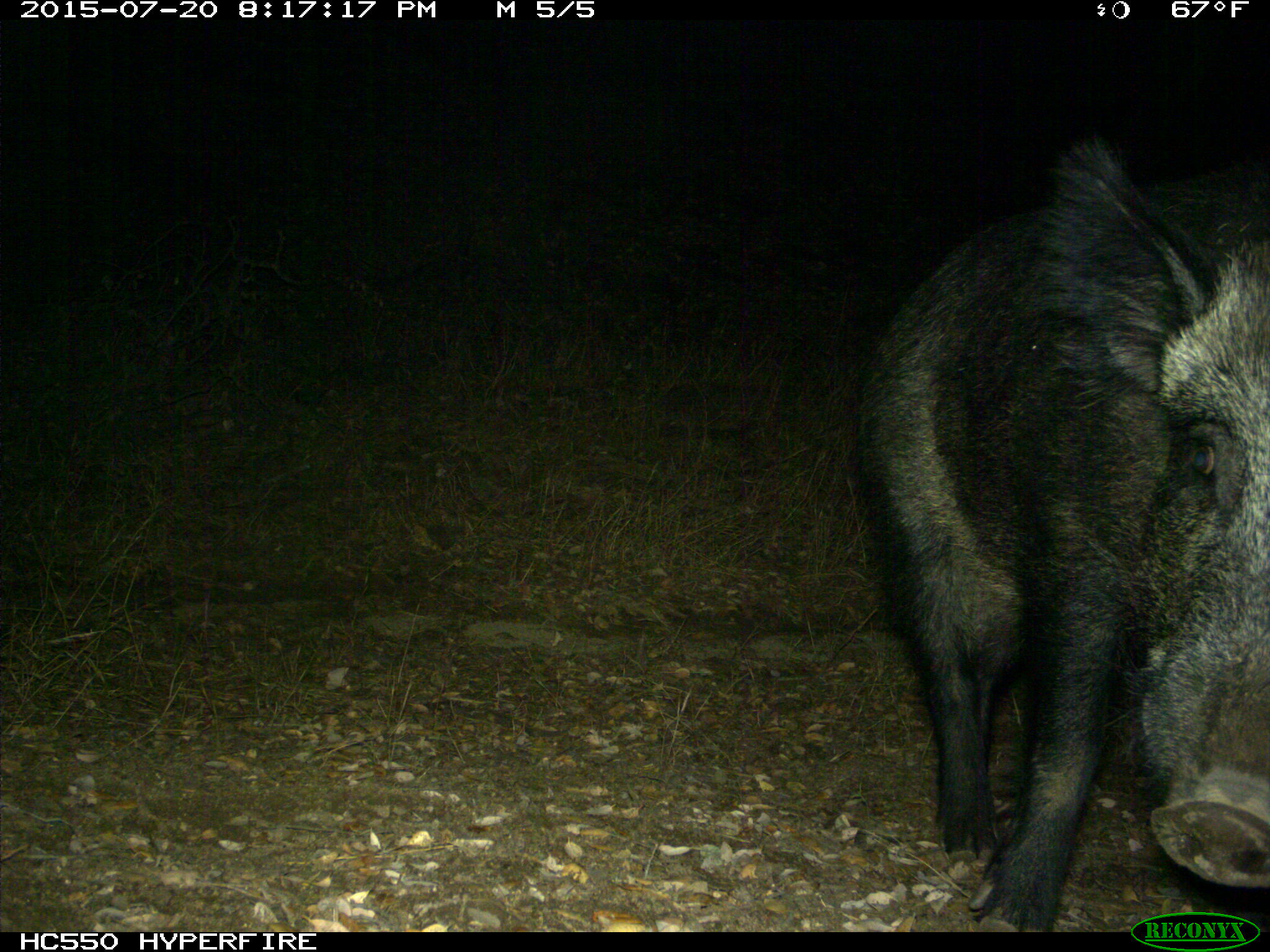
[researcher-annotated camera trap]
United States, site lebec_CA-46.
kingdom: Animalia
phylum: Chordata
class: Mammalia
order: Artiodactyla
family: Suidae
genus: Sus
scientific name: Sus scrofa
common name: wild boar